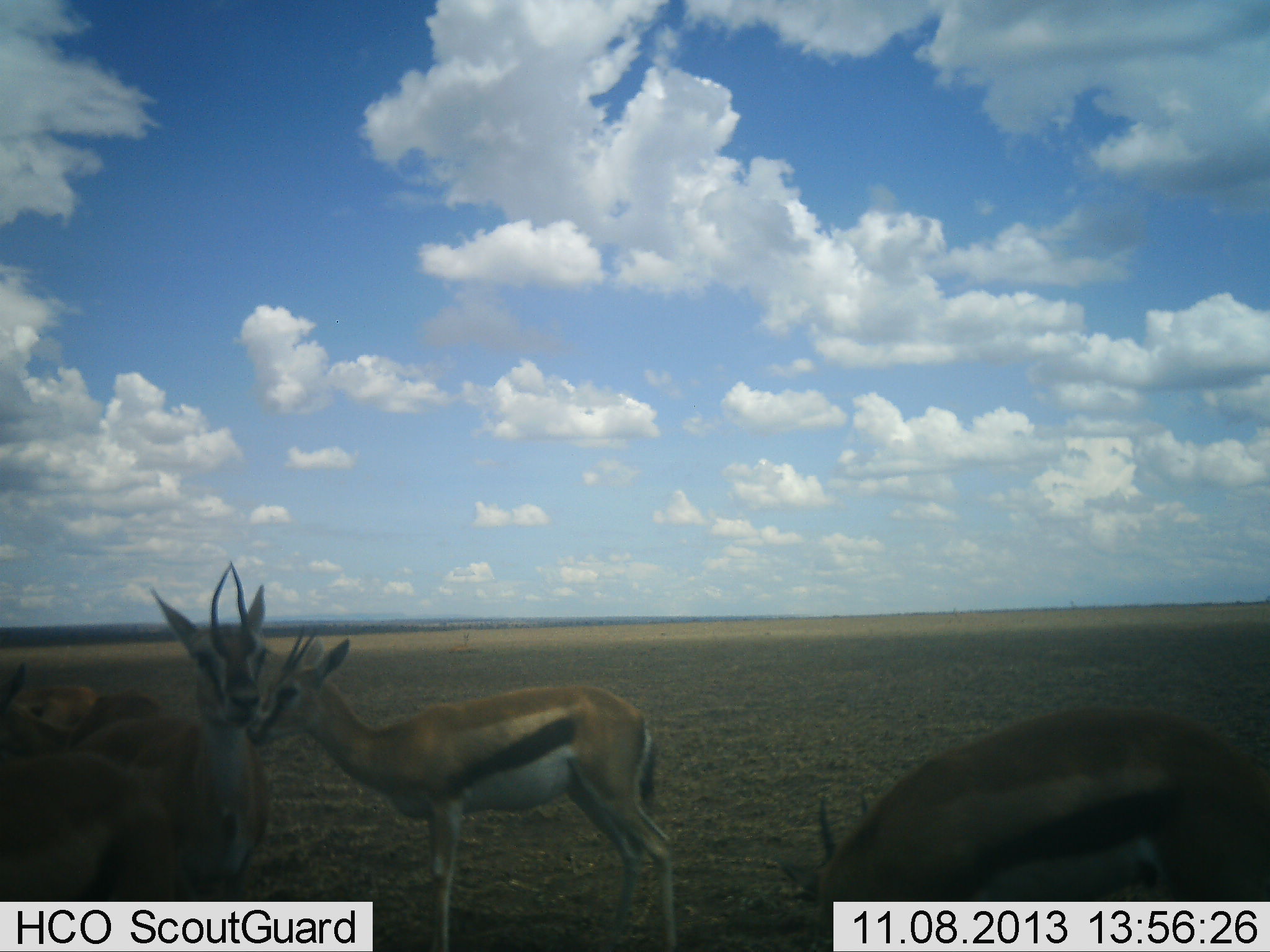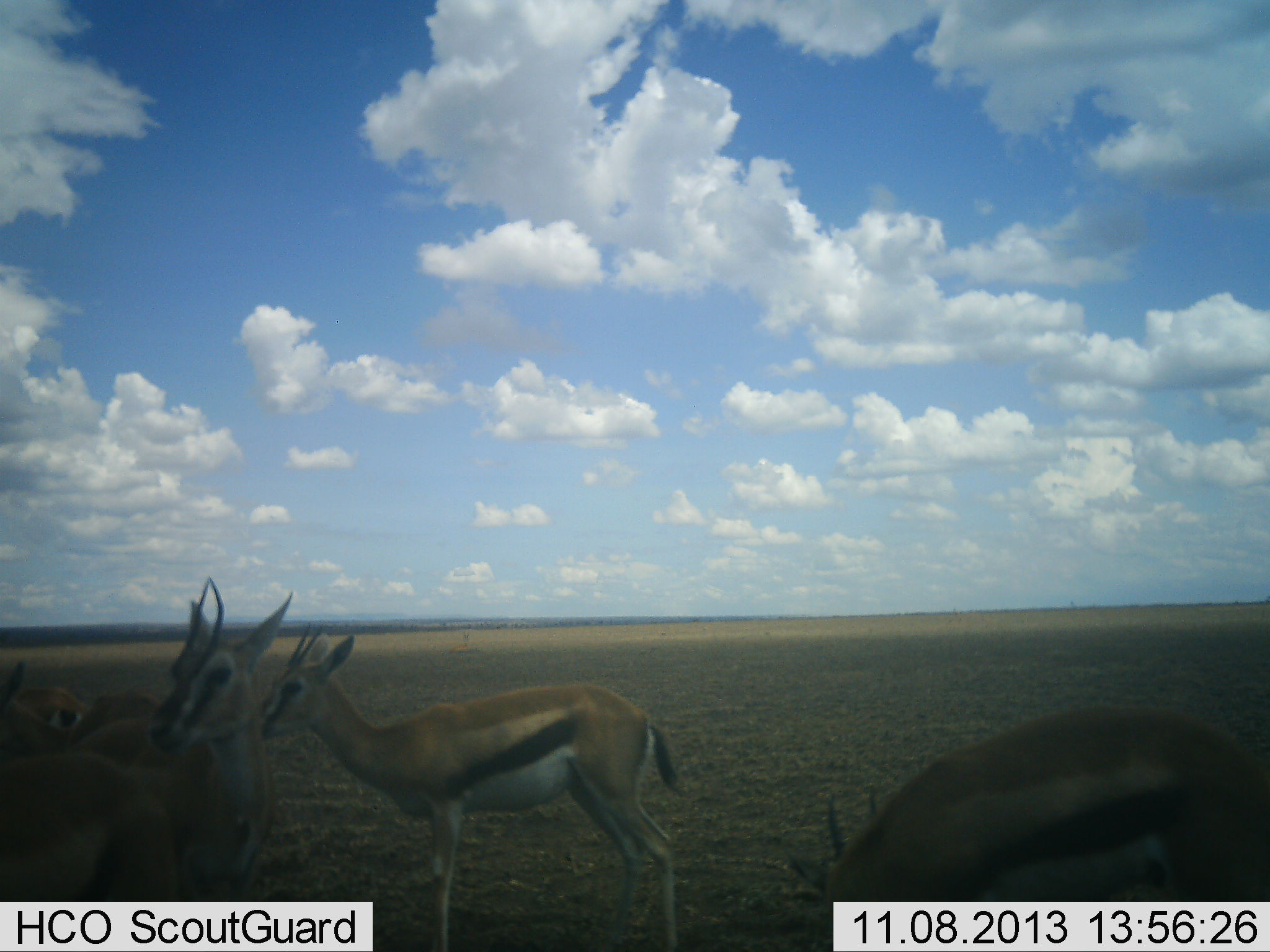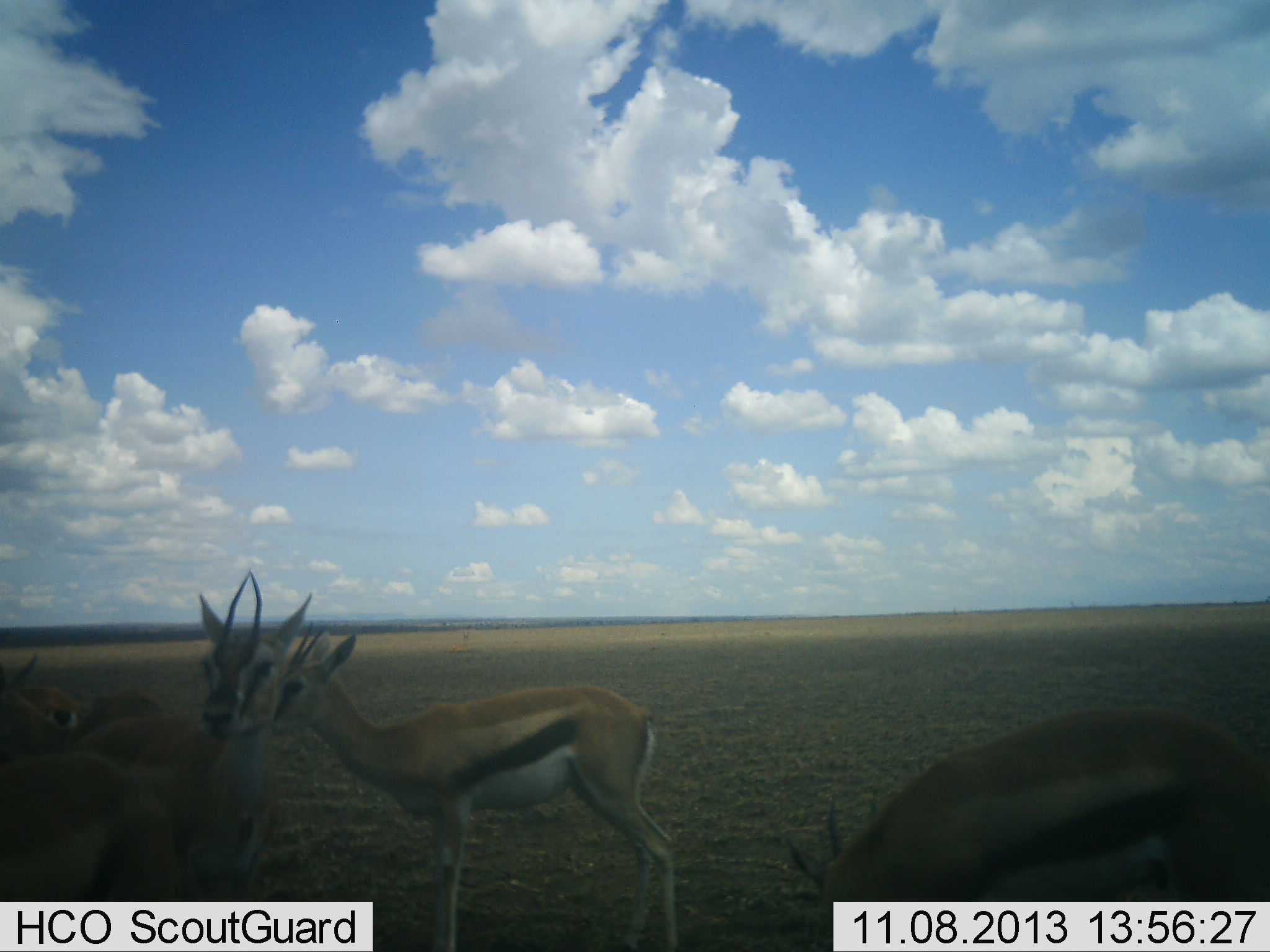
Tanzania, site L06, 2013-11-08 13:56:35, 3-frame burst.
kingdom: Animalia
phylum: Chordata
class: Mammalia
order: Artiodactyla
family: Bovidae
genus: Eudorcas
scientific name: Eudorcas thomsonii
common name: thomson's gazelle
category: gazellethomsons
Gazellethomsons (thomson's gazelle) (Eudorcas thomsonii), count 6. Behavior (volunteer vote fractions): standing 90%, resting 0%, moving 20%, interacting 0%. Young present (vote fraction): 0%. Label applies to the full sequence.